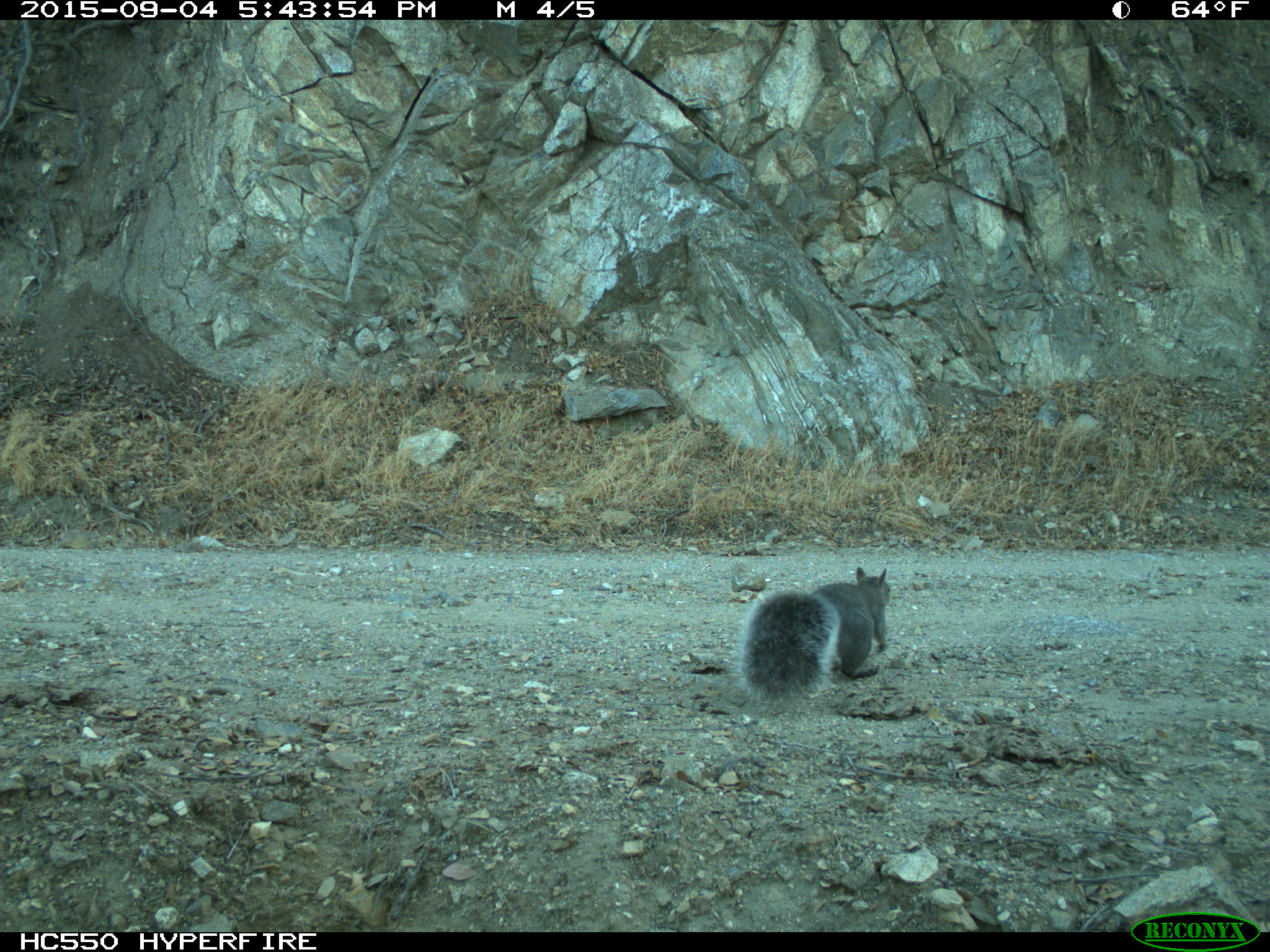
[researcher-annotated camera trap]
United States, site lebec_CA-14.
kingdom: Animalia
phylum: Chordata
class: Mammalia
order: Rodentia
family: Sciuridae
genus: Sciurus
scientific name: Sciurus carolinensis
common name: eastern gray squirrel